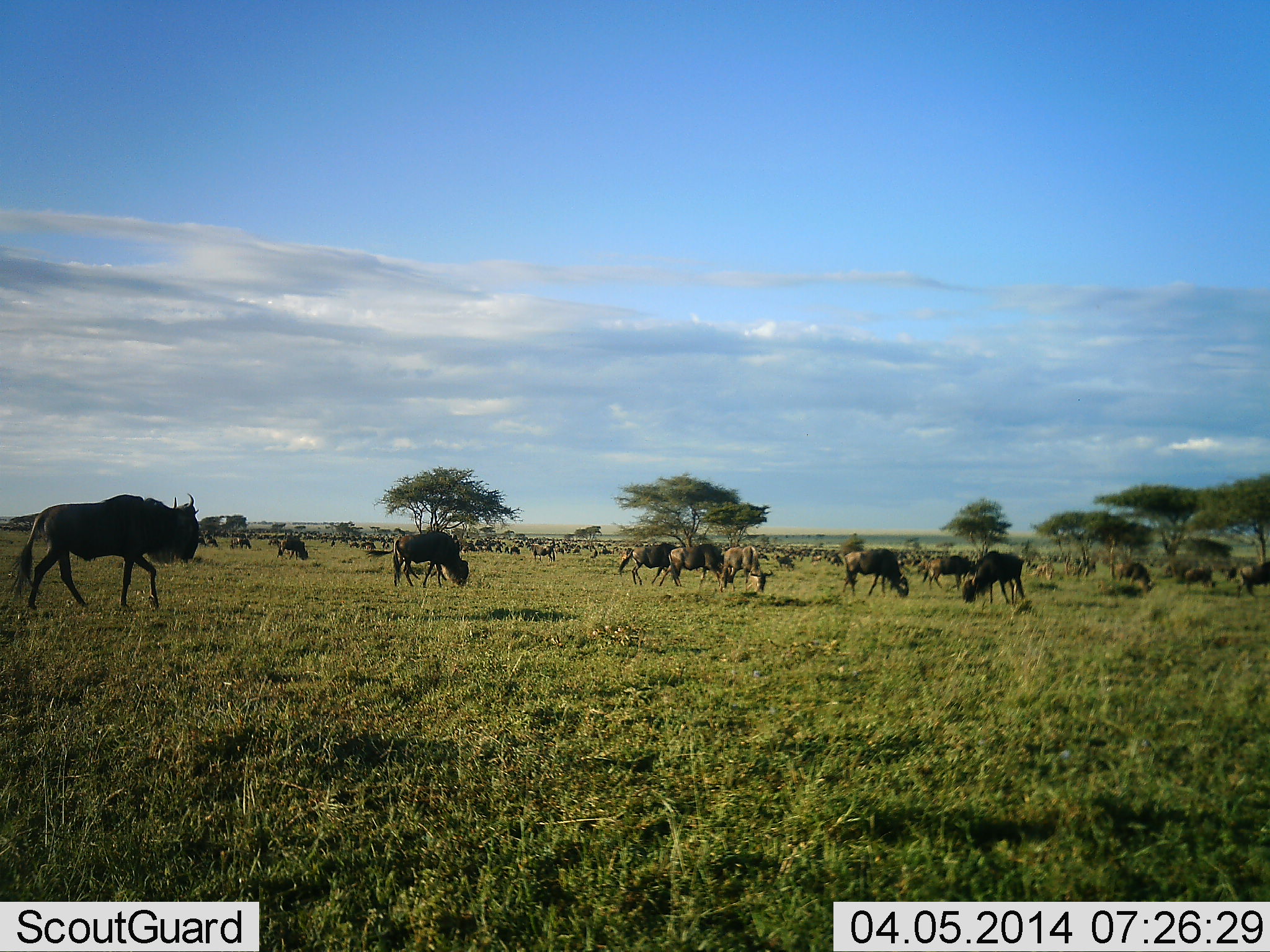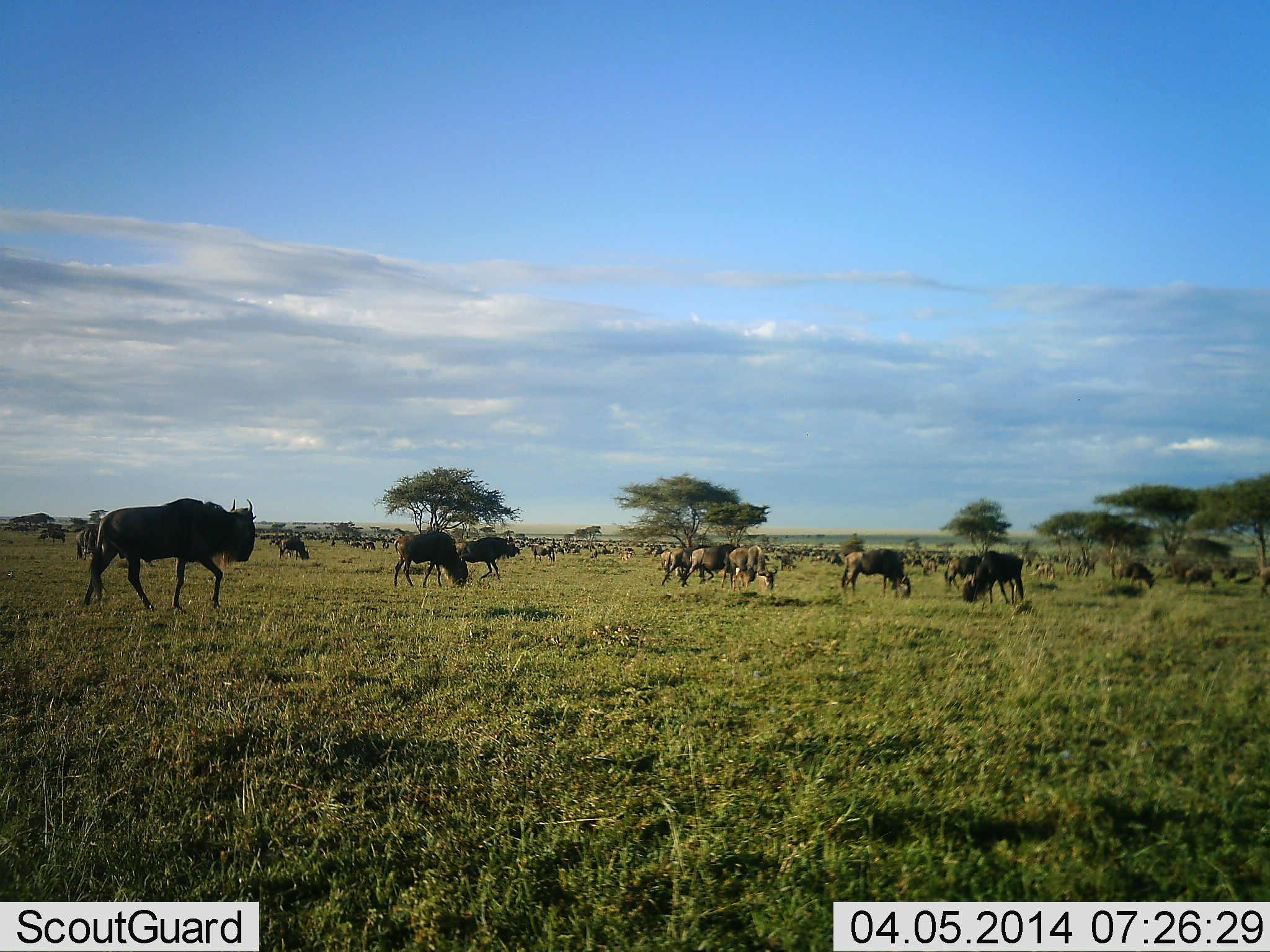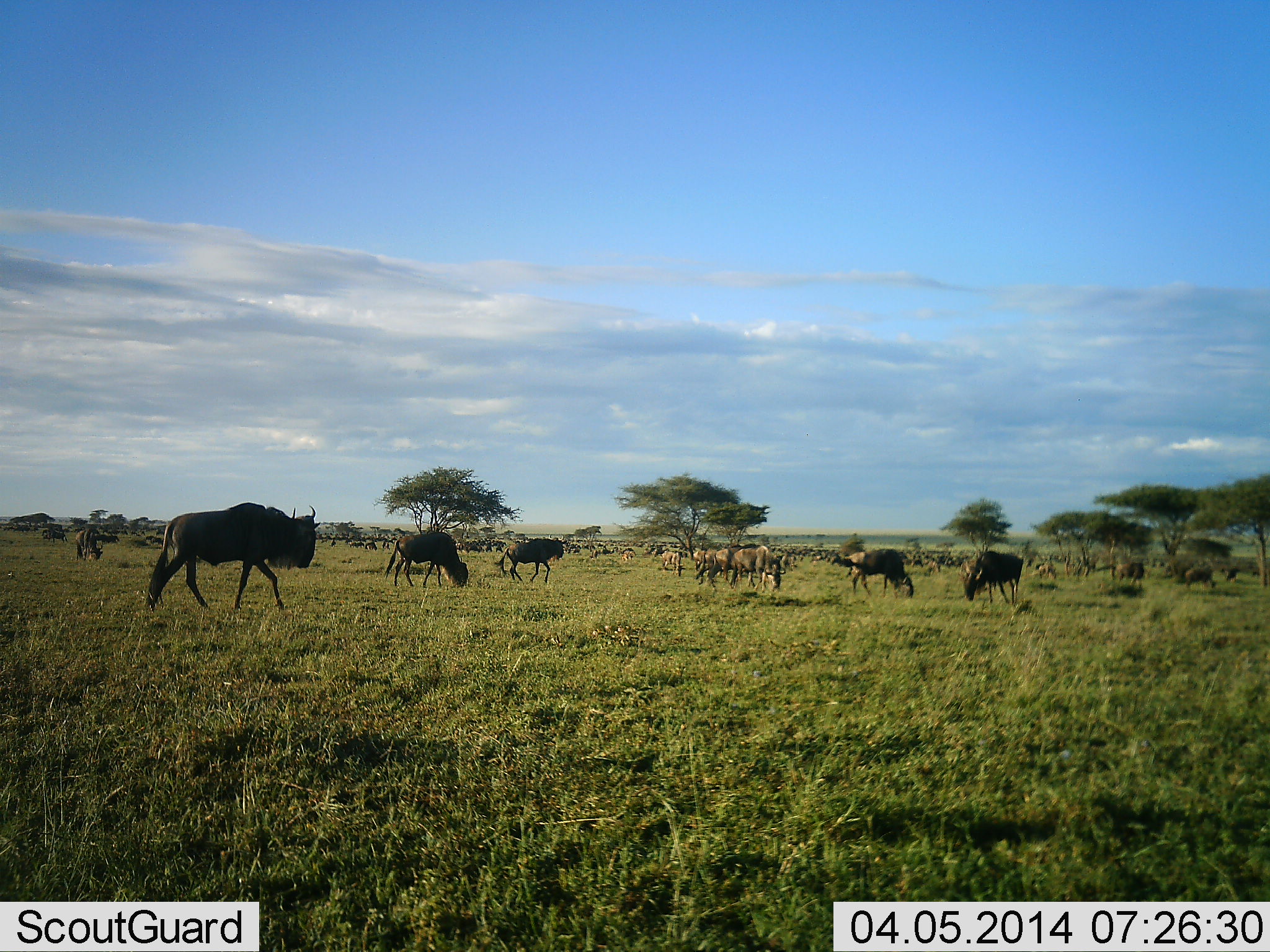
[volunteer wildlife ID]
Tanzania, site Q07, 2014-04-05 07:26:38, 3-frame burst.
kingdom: Animalia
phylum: Chordata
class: Mammalia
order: Artiodactyla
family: Bovidae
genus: Connochaetes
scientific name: Connochaetes taurinus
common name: blue wildebeest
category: wildebeest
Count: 51+.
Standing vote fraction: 60%.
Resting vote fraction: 20%.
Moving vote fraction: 90%.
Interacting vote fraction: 0%.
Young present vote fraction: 0%.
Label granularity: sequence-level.